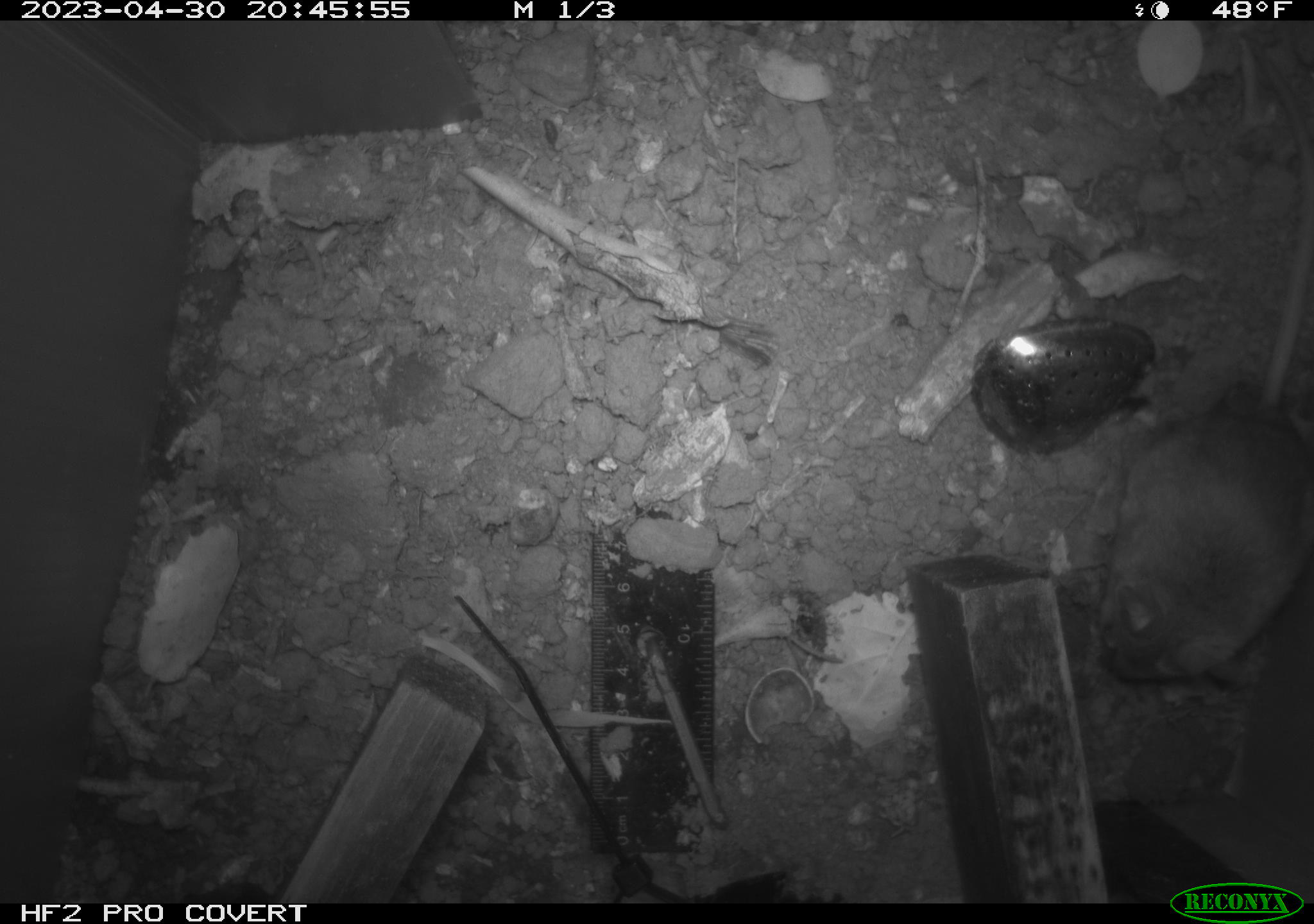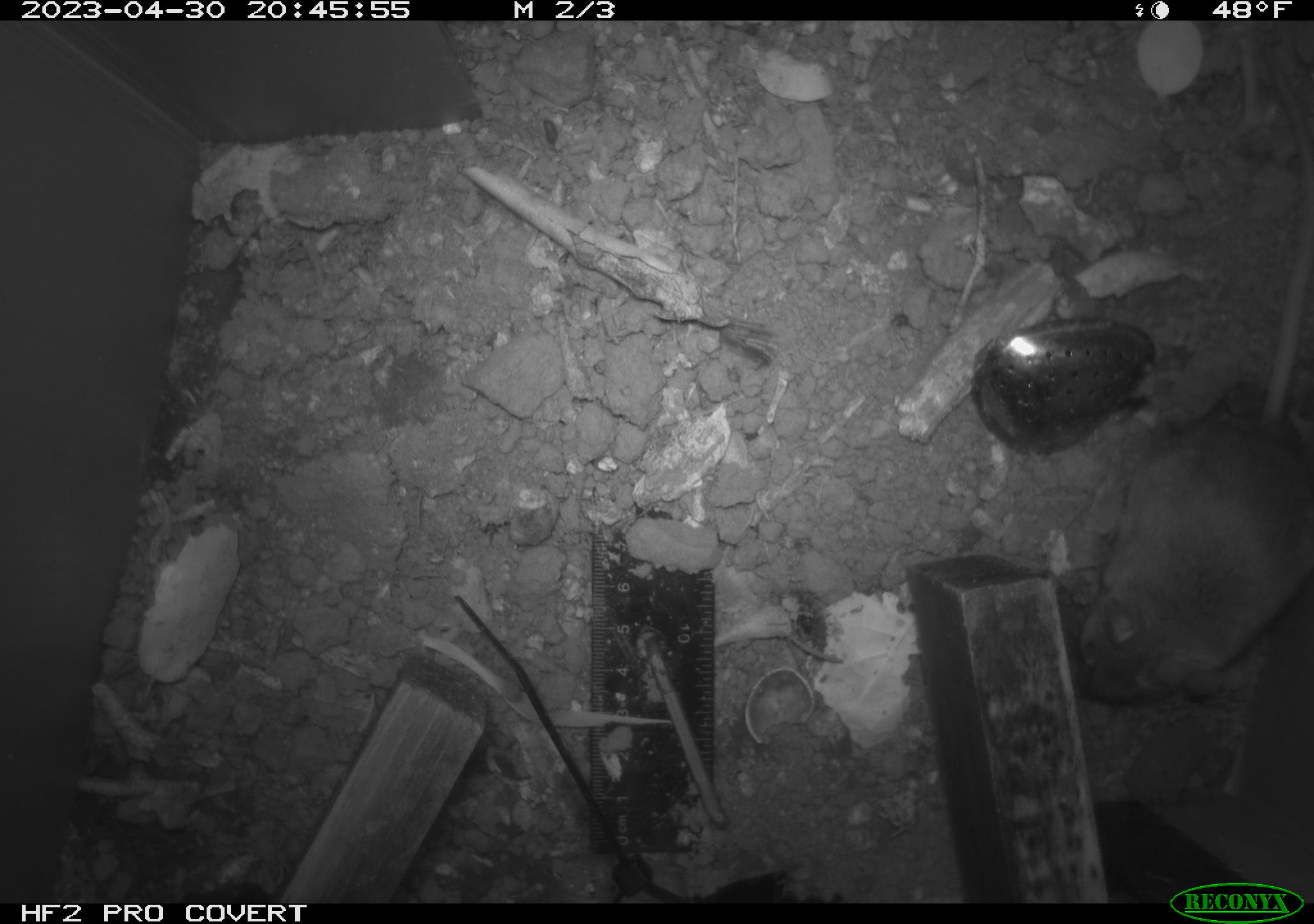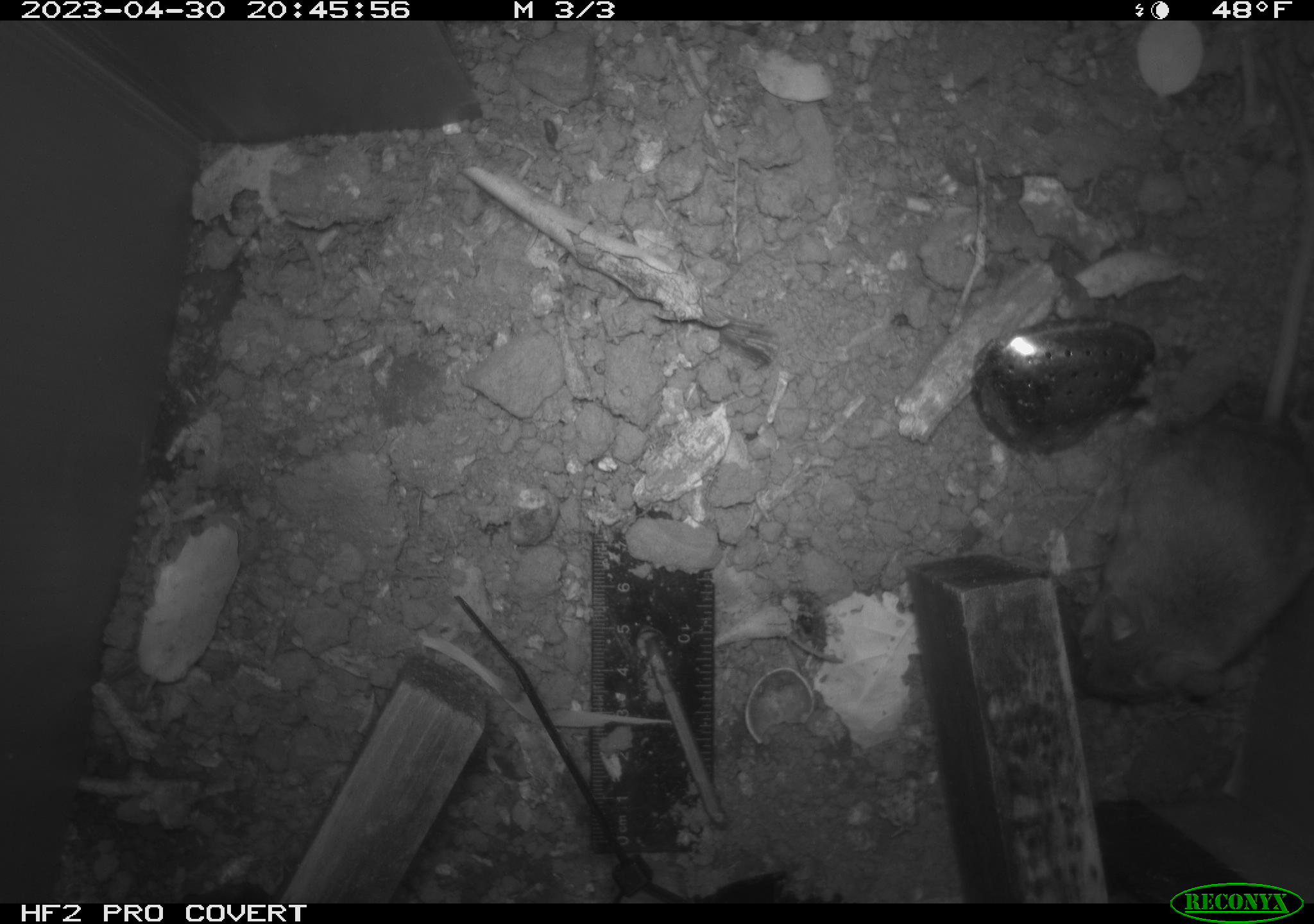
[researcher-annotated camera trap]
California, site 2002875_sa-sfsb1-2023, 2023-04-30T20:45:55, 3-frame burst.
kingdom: Animalia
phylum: Chordata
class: Mammalia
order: Rodentia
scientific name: Rodentia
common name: mouse species